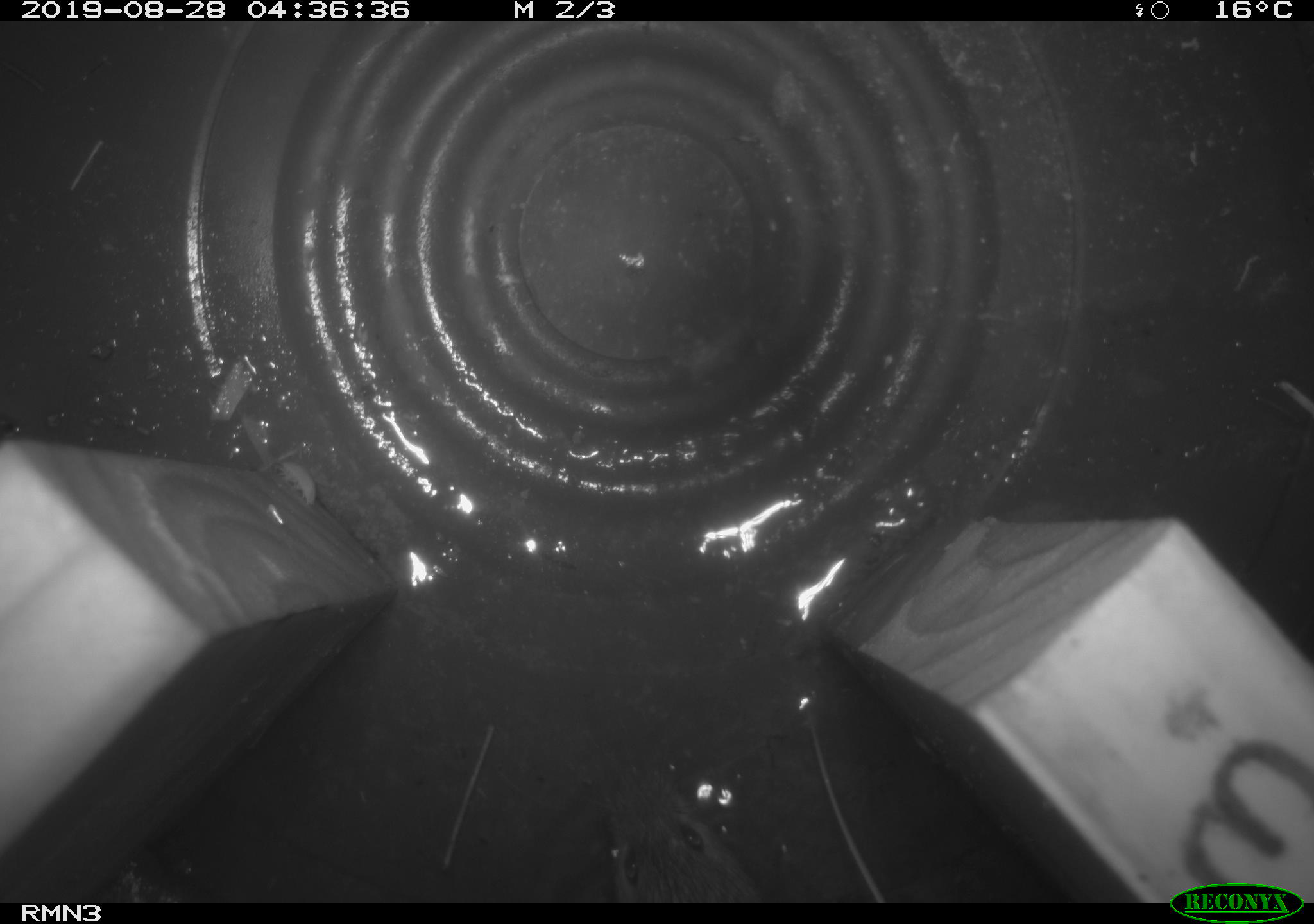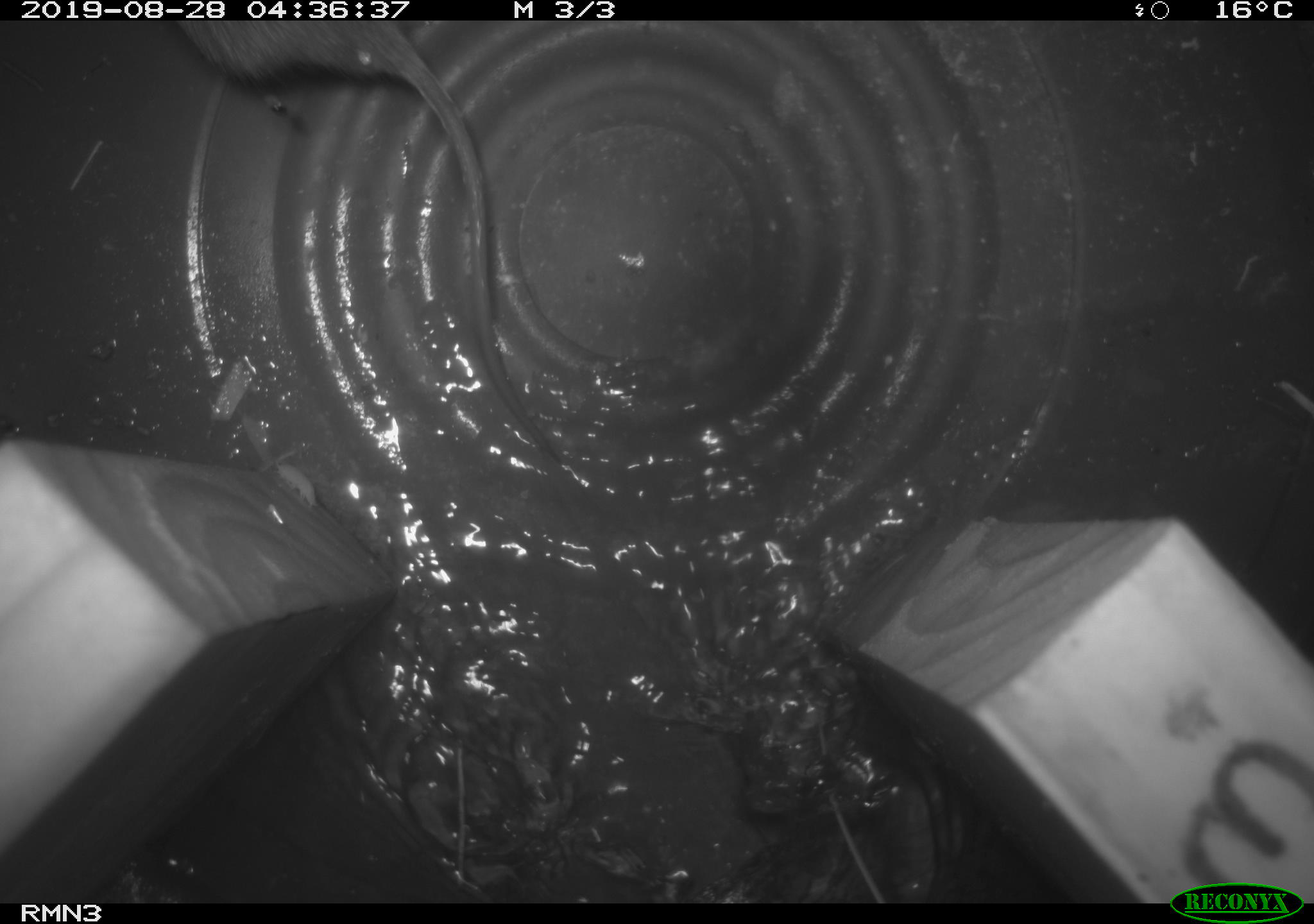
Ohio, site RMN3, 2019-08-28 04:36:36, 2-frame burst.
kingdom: Animalia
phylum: Chordata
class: Mammalia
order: Rodentia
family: Cricetidae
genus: Microtus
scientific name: Microtus pennsylvanicus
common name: meadow vole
Meadow vole (Microtus pennsylvanicus).